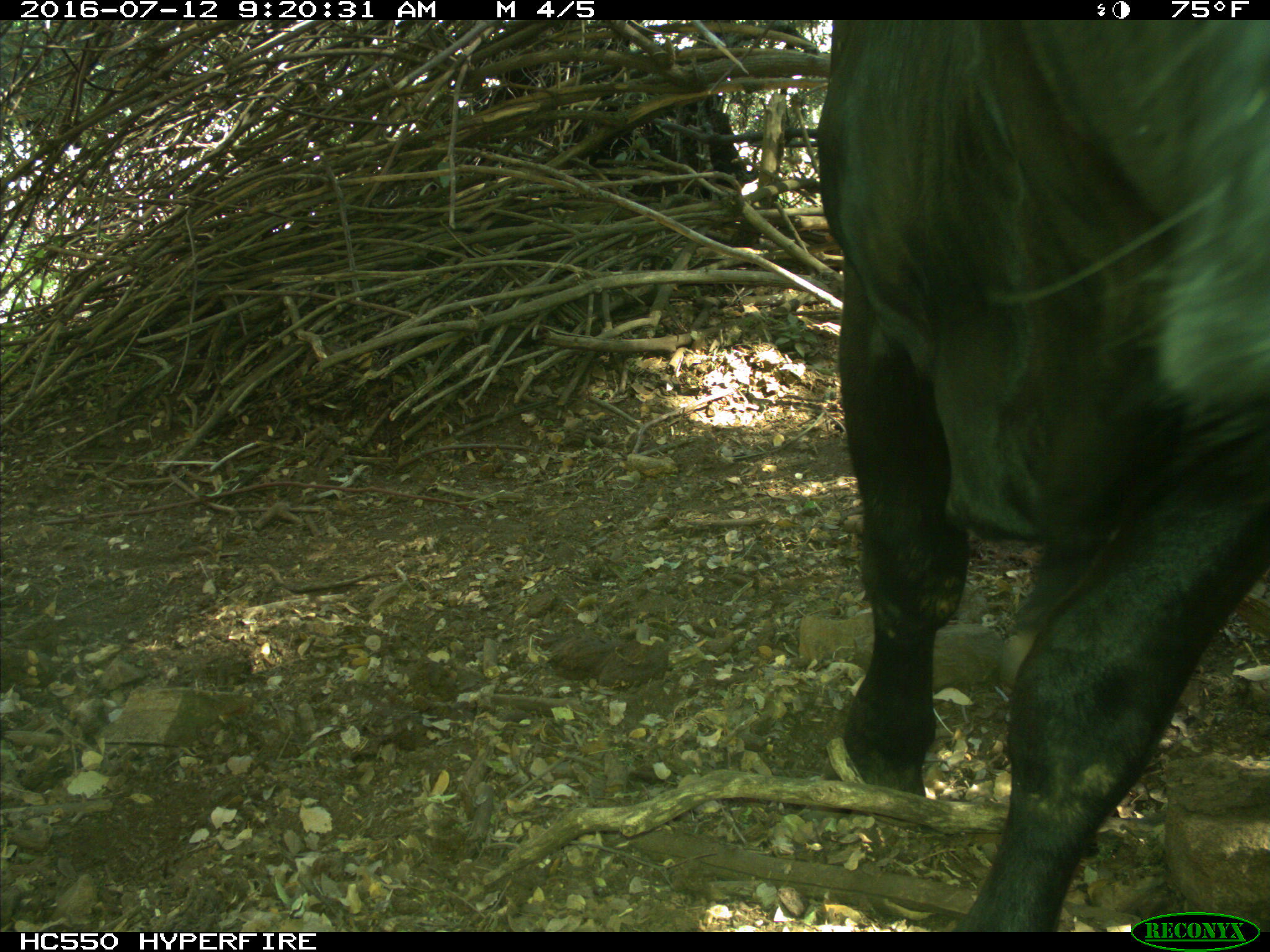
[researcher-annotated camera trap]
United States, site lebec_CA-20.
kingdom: Animalia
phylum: Chordata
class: Mammalia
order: Artiodactyla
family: Bovidae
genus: Bos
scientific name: Bos taurus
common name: domestic cow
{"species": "Bos taurus (domestic cow)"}